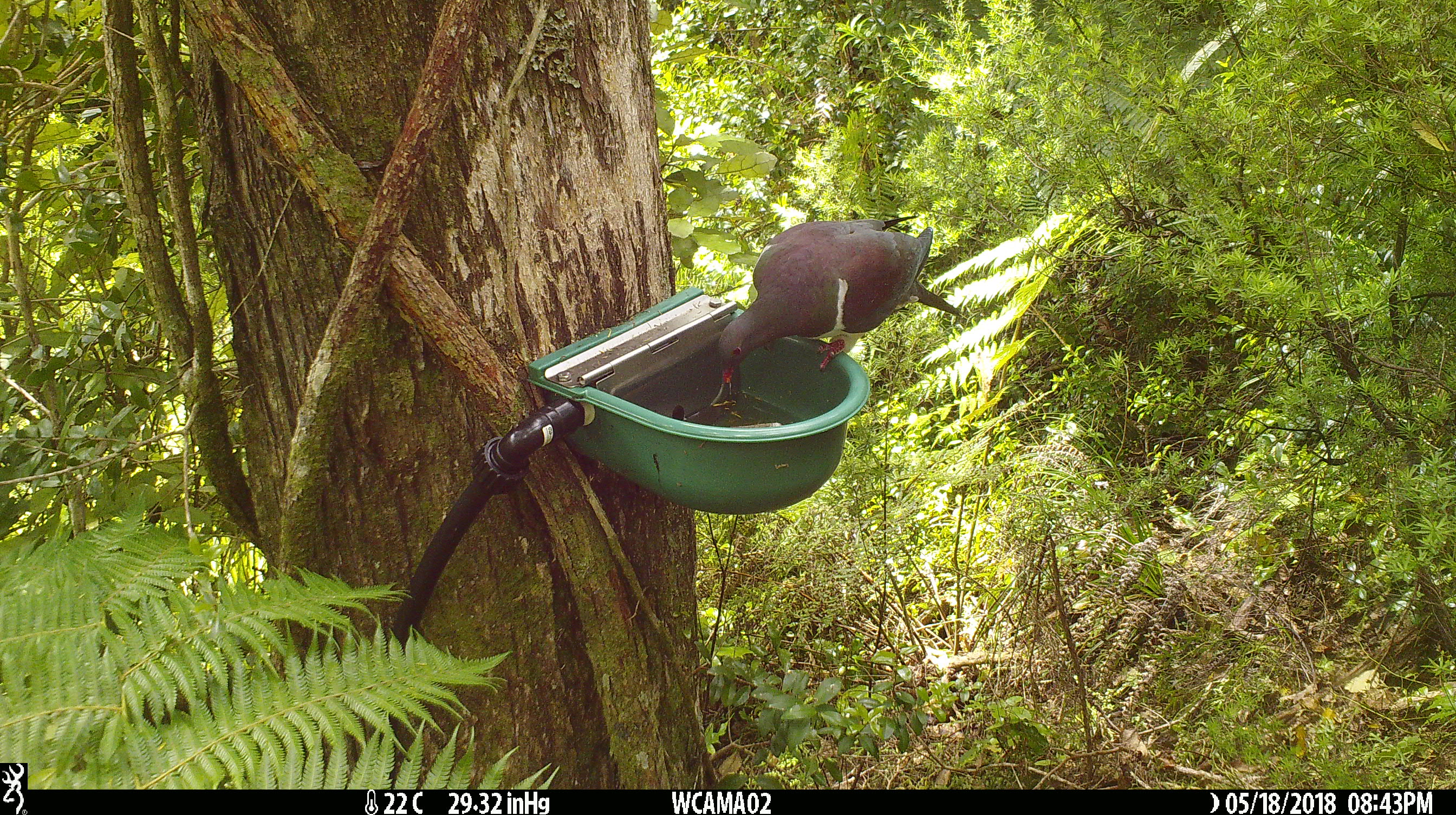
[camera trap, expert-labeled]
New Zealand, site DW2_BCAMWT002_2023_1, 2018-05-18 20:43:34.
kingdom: Animalia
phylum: Chordata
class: Aves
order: Columbiformes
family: Columbidae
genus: Hemiphaga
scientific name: Hemiphaga novaeseelandiae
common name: new zealand pigeon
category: kereru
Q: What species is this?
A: Kereru (new zealand pigeon) (Hemiphaga novaeseelandiae).